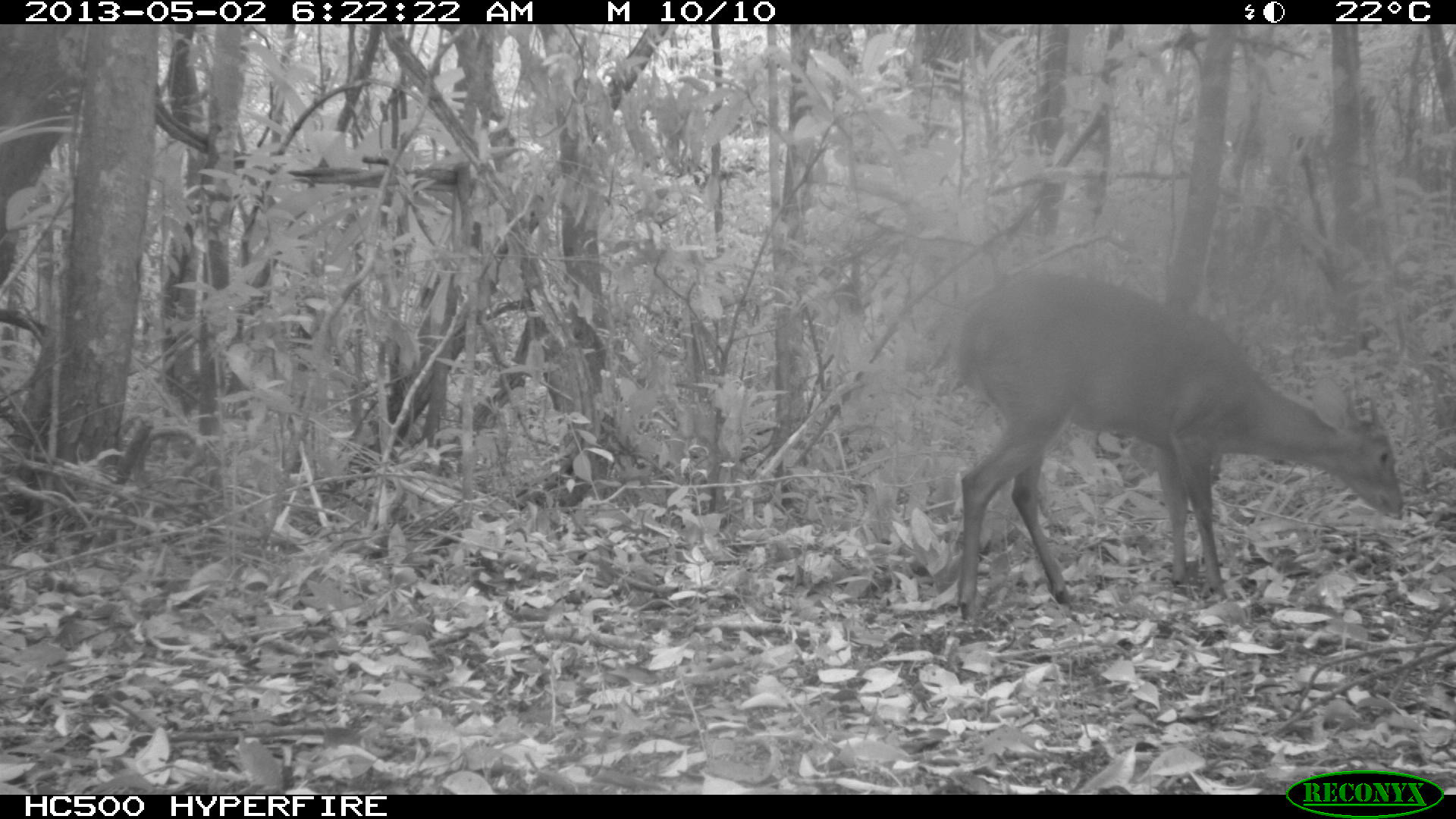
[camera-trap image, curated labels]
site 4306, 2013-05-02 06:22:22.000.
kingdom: Animalia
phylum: Chordata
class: Mammalia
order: Artiodactyla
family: Cervidae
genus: Mazama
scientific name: Mazama temama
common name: central american red brocket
Mazama temama (central american red brocket), count 1, sex male.